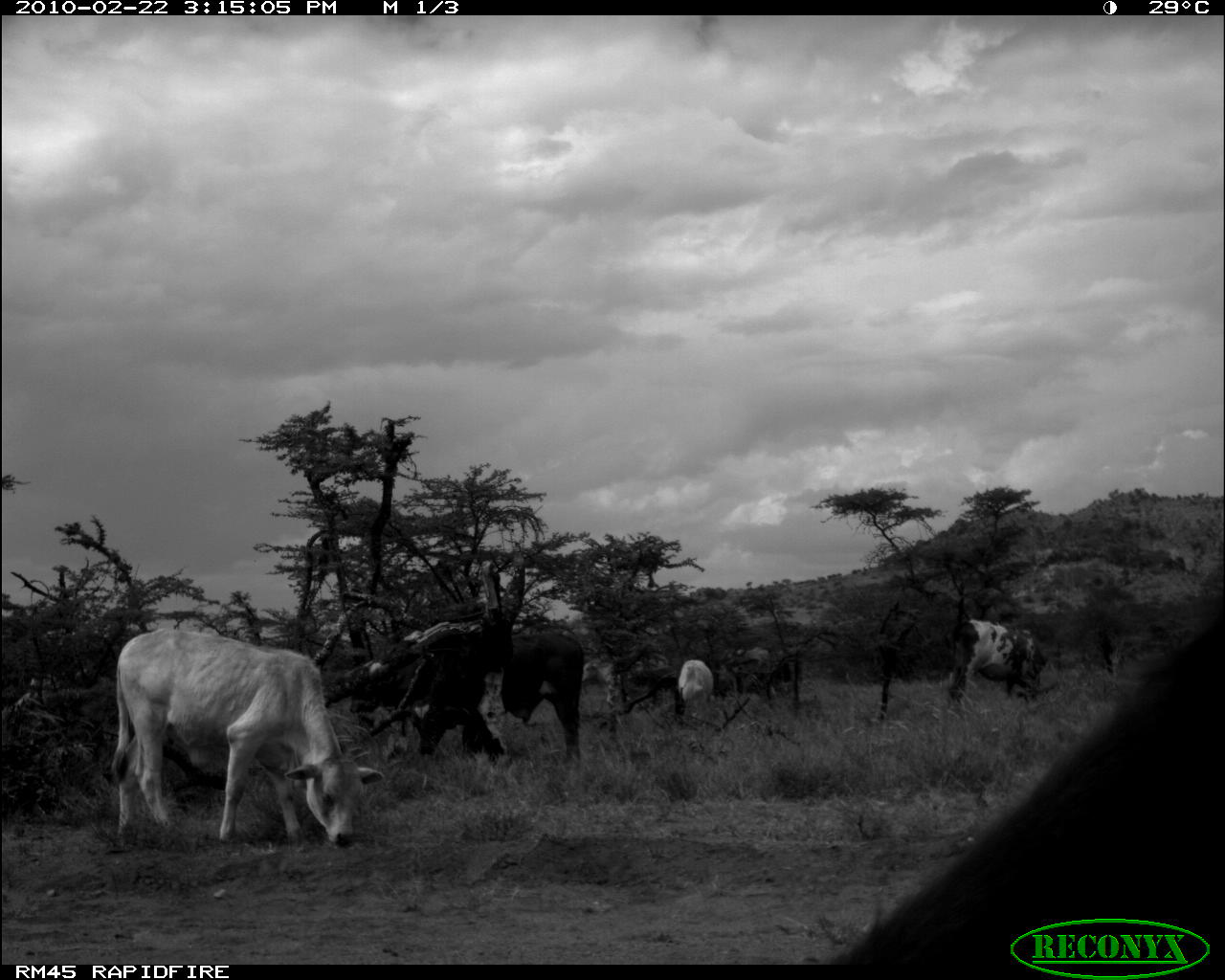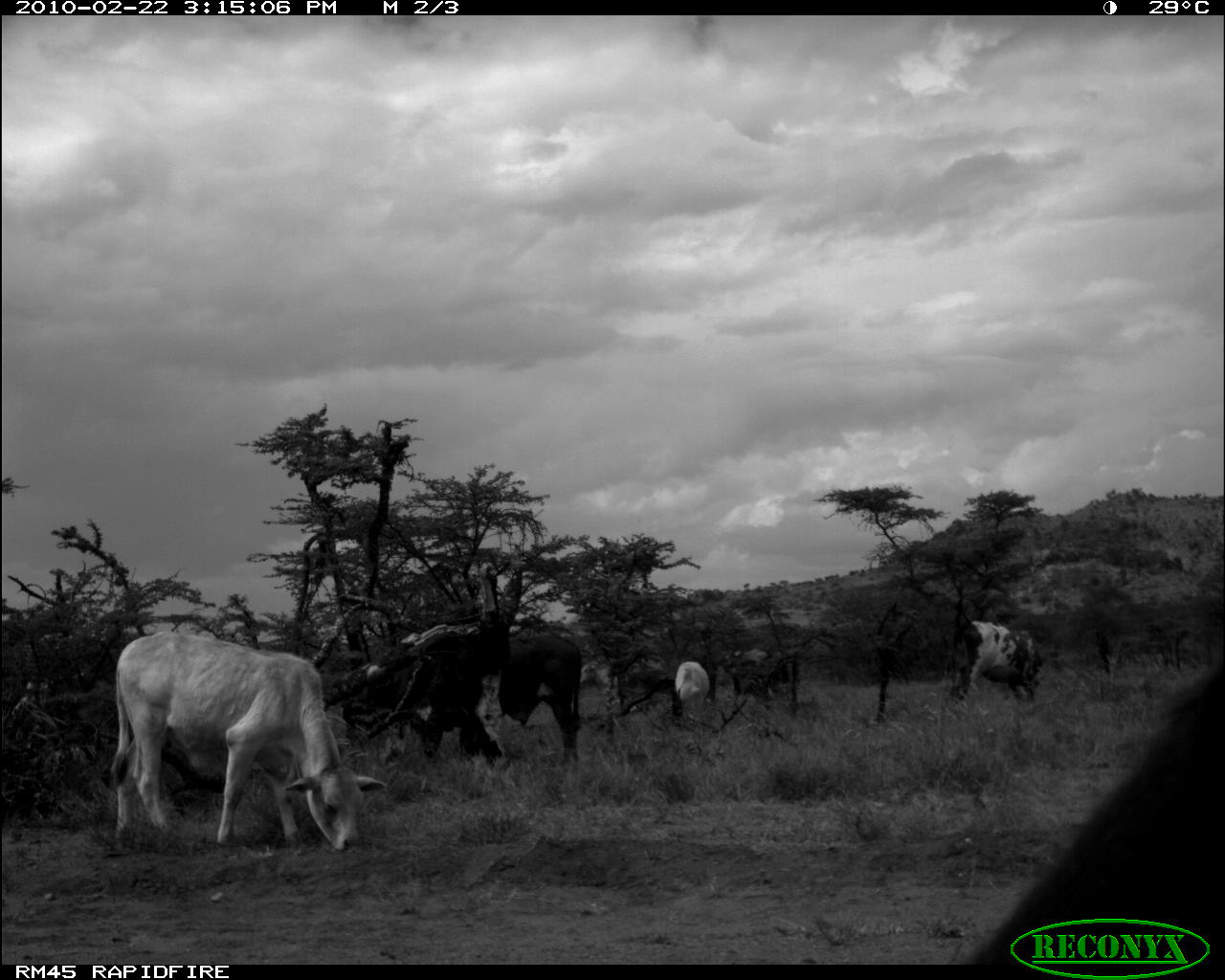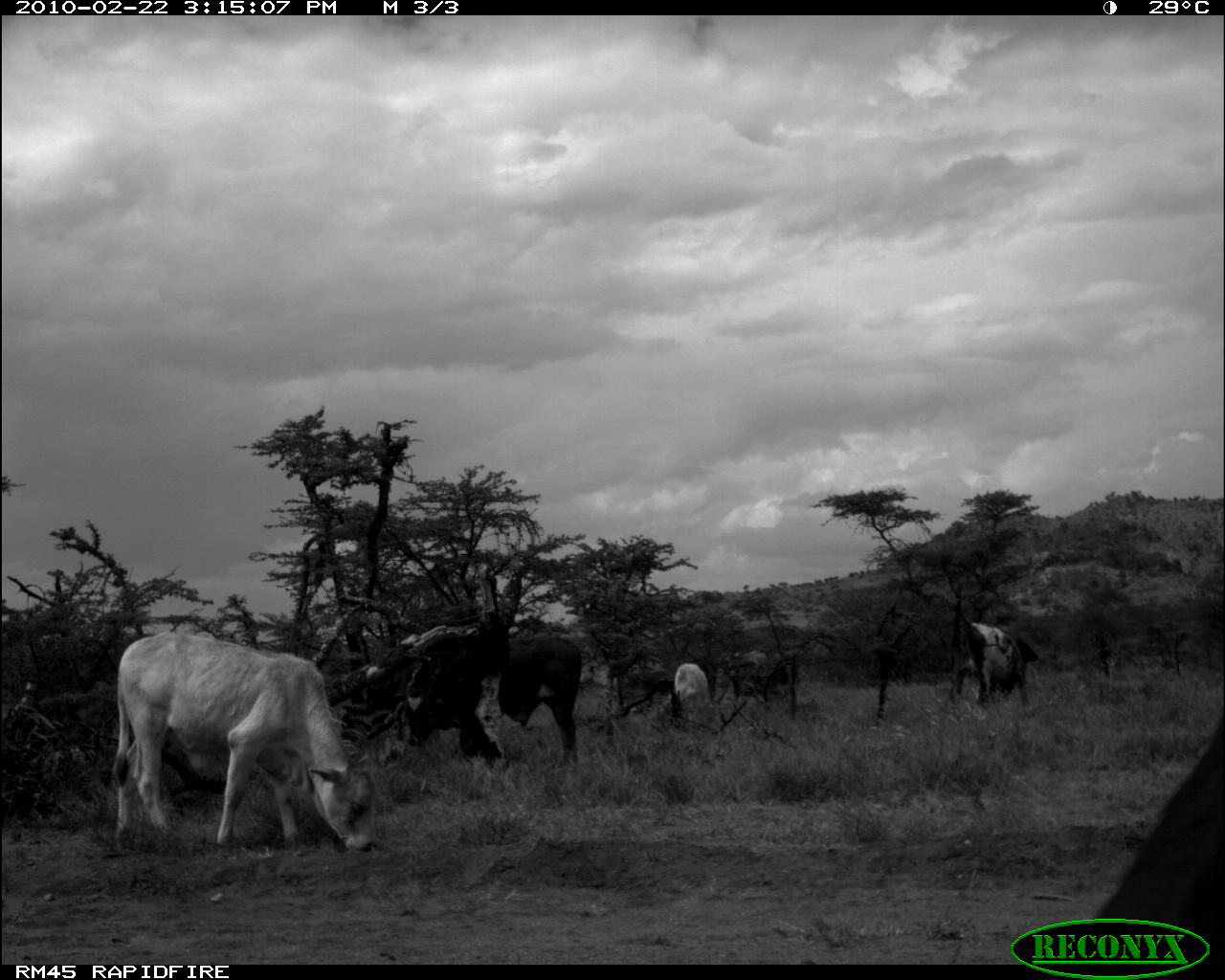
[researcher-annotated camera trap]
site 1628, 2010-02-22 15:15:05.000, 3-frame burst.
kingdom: Animalia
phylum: Chordata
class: Mammalia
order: Artiodactyla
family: Bovidae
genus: Bos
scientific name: Bos taurus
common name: domestic cattle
Bos taurus (domestic cattle), count 6.